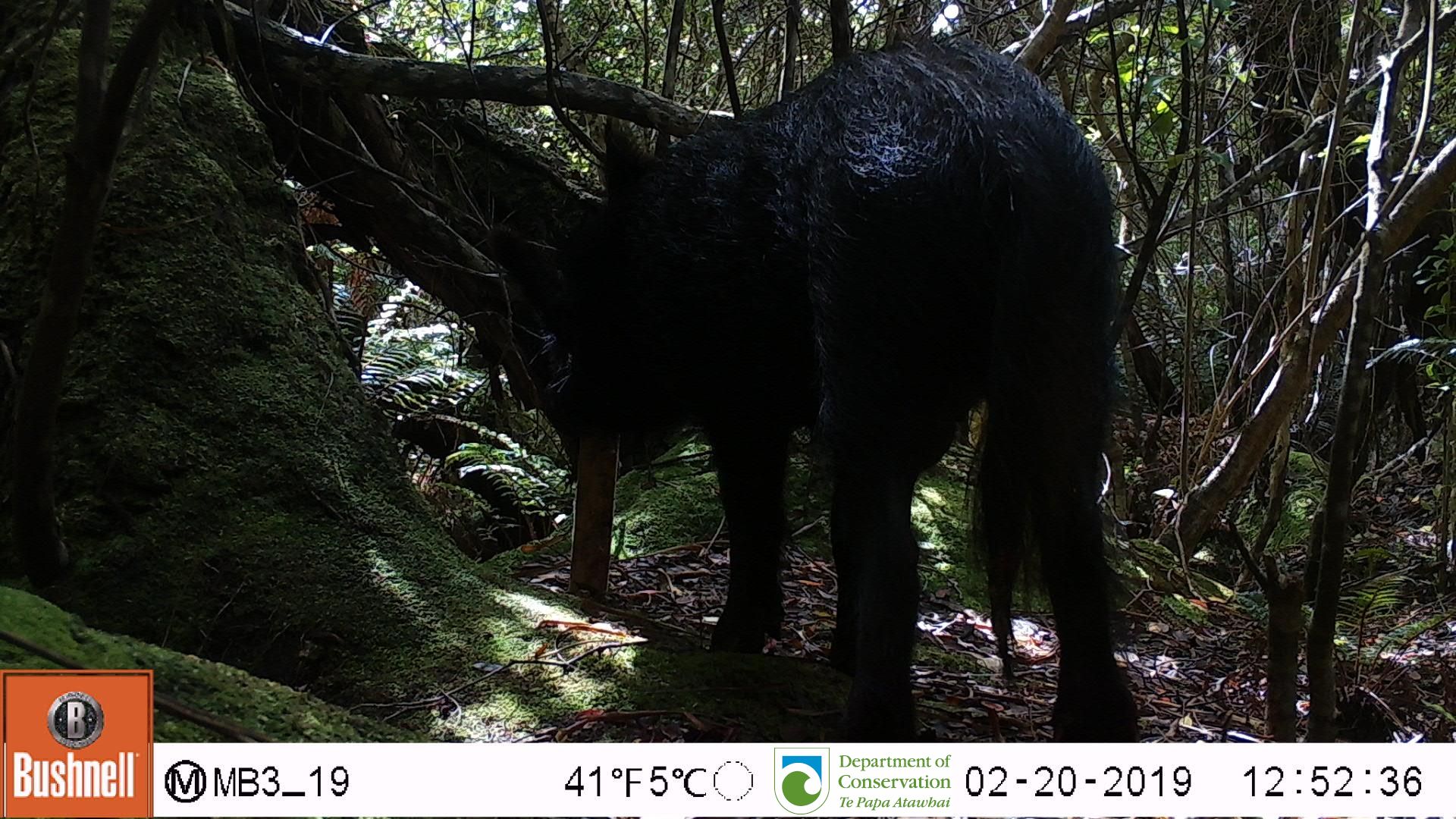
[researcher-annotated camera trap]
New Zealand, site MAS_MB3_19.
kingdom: Animalia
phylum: Chordata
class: Mammalia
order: Artiodactyla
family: Suidae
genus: Sus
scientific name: Sus scrofa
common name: pig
Pig (Sus scrofa).